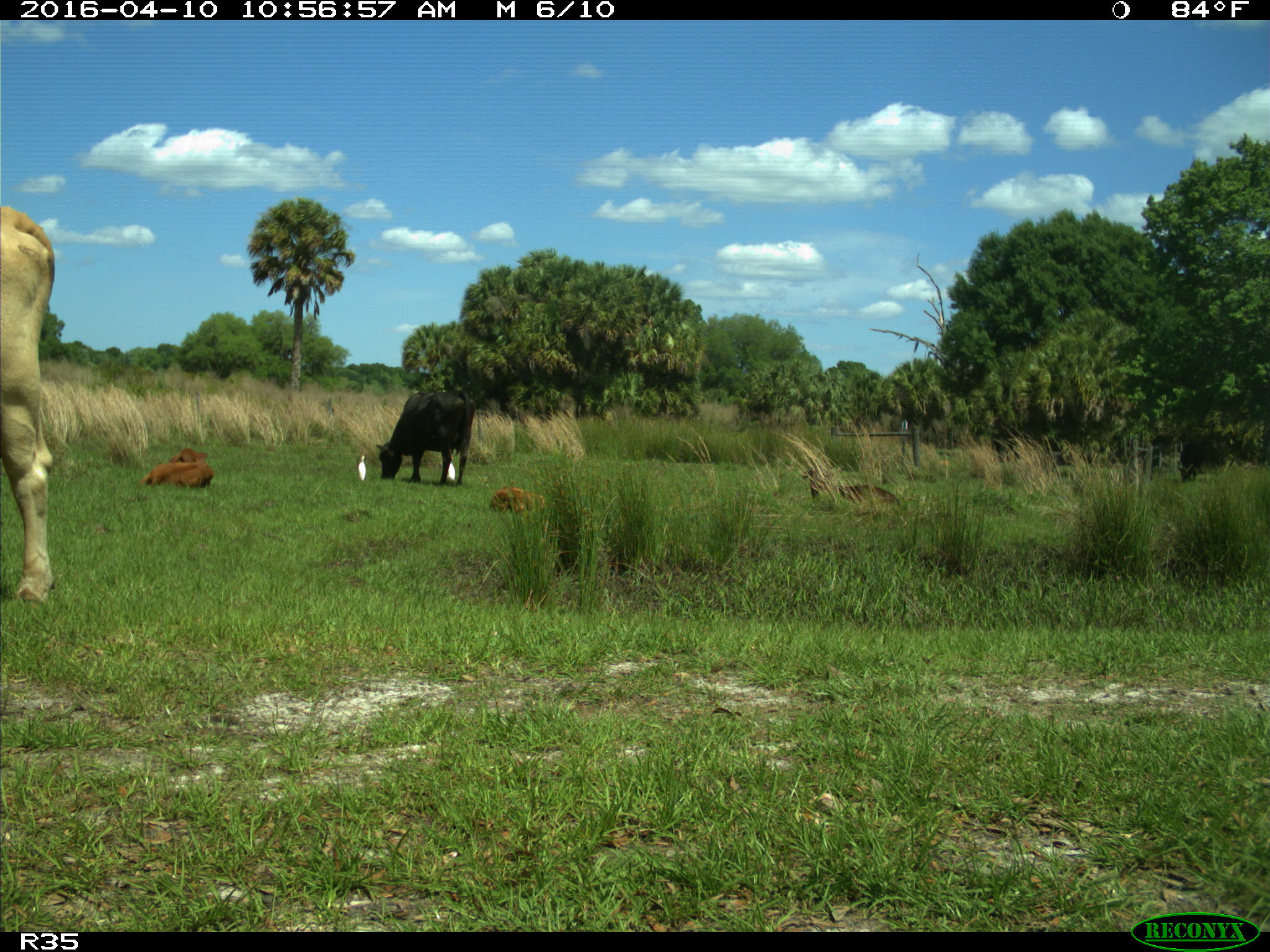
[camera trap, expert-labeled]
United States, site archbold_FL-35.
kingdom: Animalia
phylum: Chordata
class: Mammalia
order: Artiodactyla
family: Bovidae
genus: Bos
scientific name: Bos taurus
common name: domestic cow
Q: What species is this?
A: Bos taurus (domestic cow).